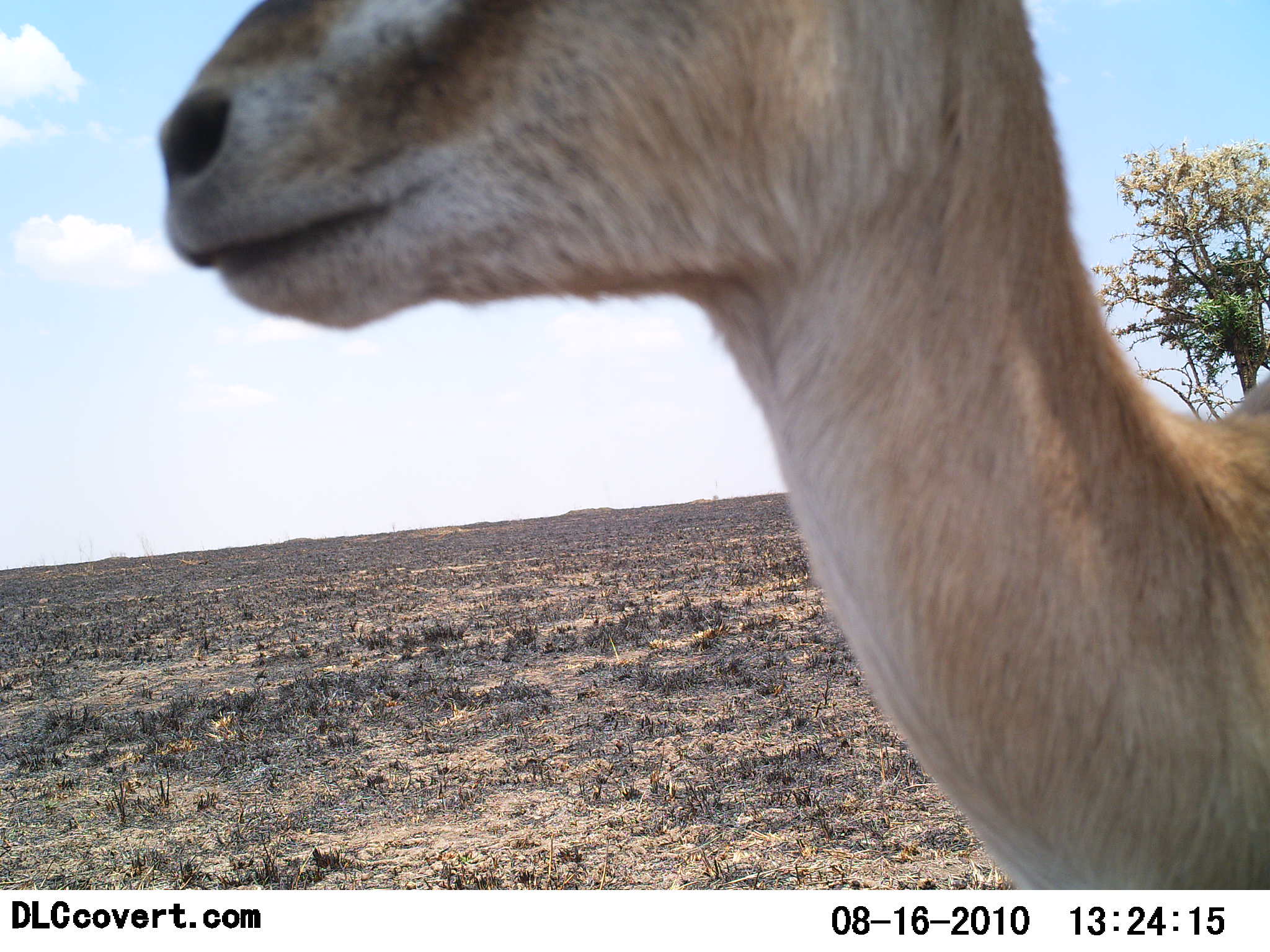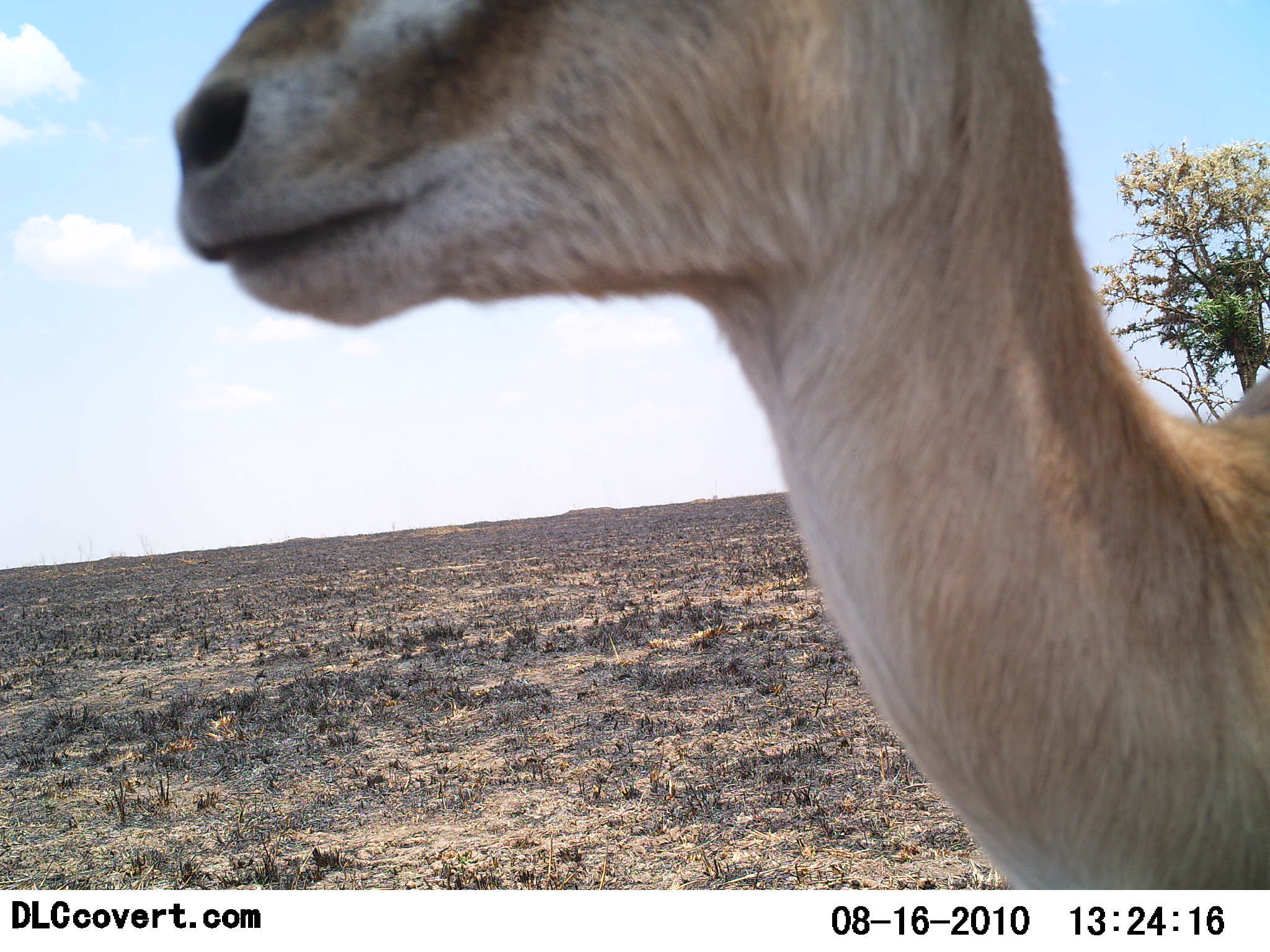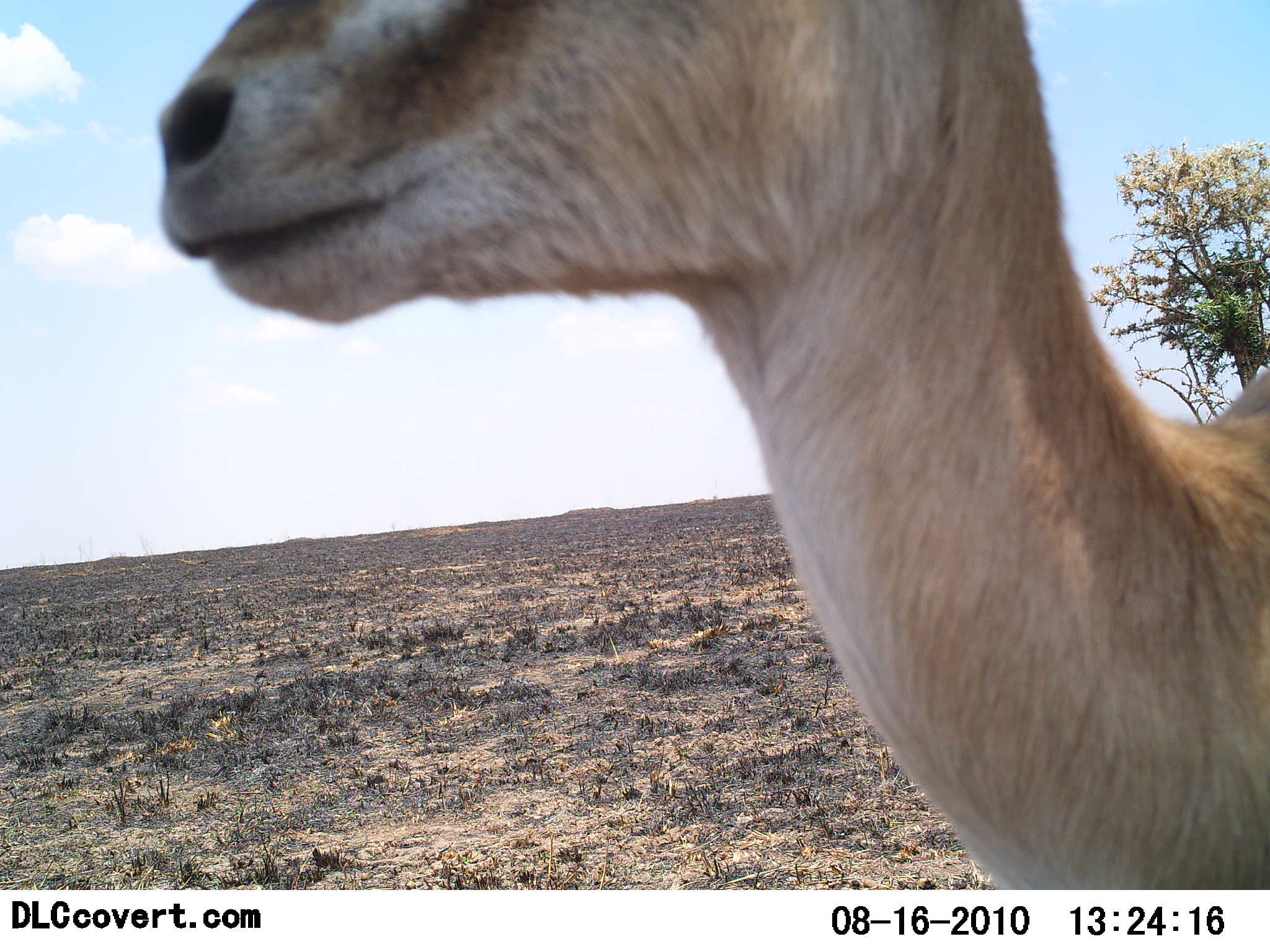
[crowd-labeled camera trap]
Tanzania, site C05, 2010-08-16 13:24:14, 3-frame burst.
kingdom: Animalia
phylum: Chordata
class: Mammalia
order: Artiodactyla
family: Bovidae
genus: Eudorcas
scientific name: Eudorcas thomsonii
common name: thomson's gazelle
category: gazellethomsons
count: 1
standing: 91%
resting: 0%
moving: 9%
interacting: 0%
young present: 0%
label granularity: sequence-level